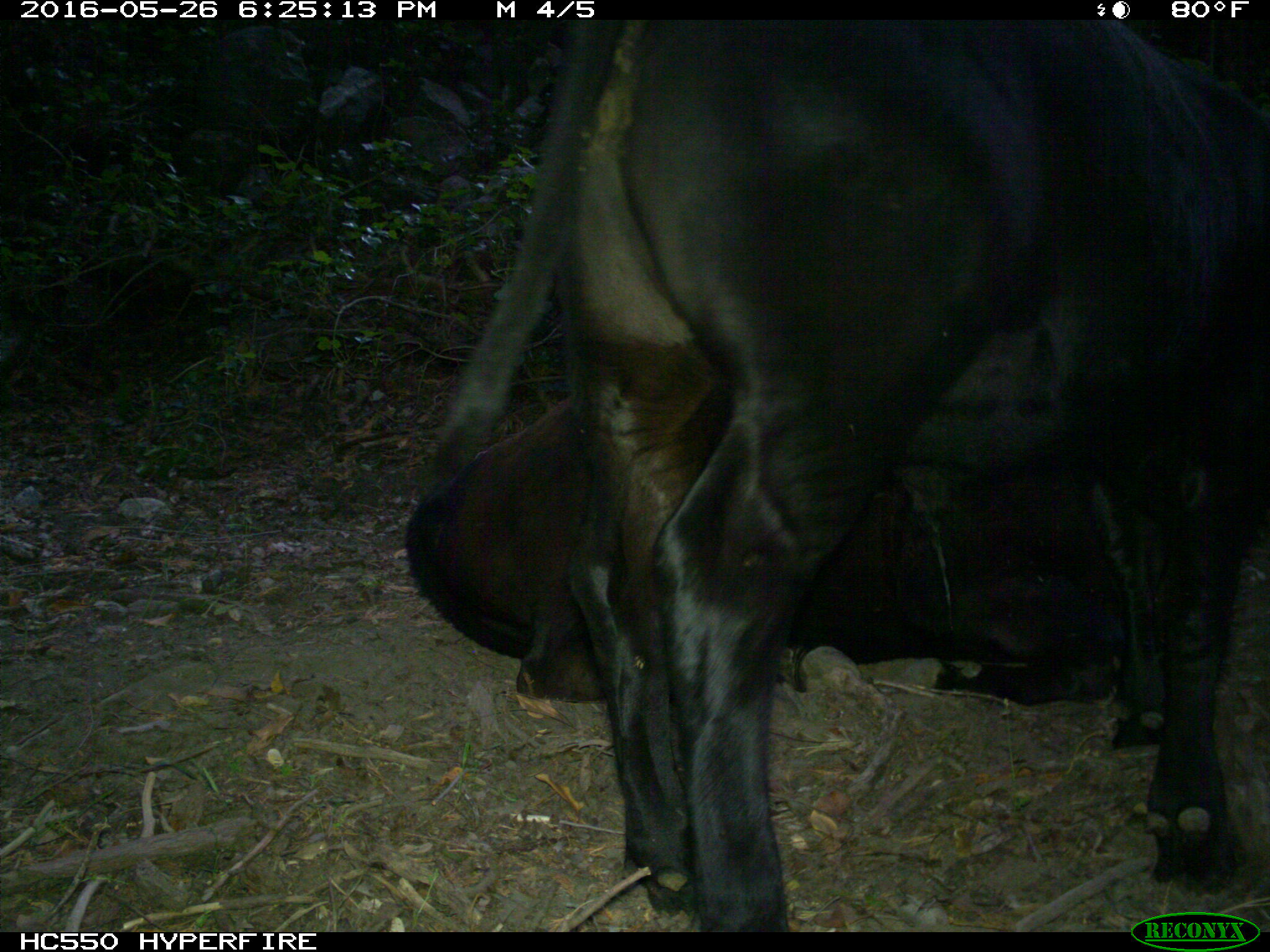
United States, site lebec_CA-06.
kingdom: Animalia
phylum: Chordata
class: Mammalia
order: Artiodactyla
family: Bovidae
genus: Bos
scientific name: Bos taurus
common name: domestic cow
Bos taurus (domestic cow).